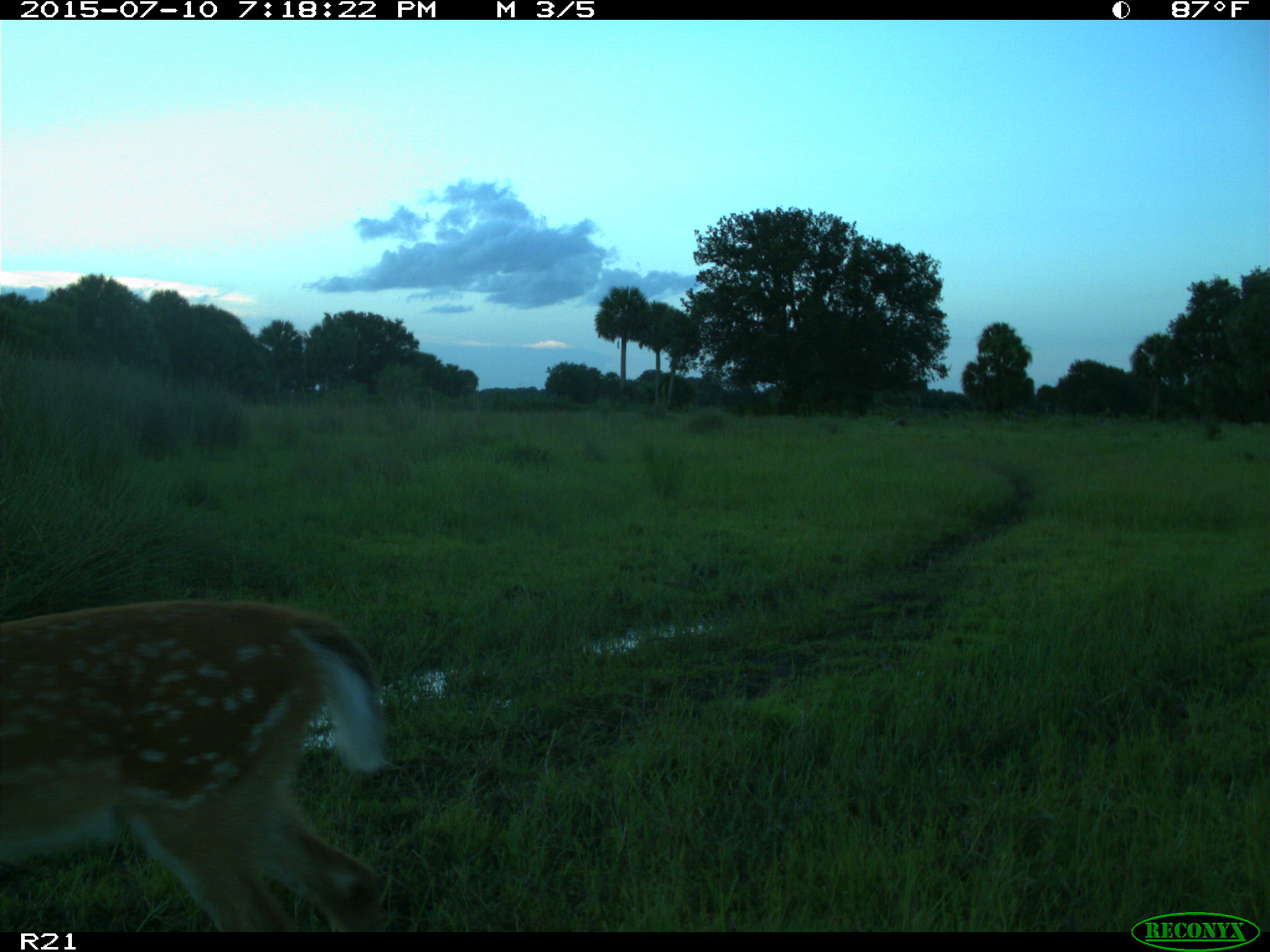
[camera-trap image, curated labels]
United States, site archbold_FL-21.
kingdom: Animalia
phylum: Chordata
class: Mammalia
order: Artiodactyla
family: Cervidae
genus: Odocoileus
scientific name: Odocoileus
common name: deer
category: unidentified deer